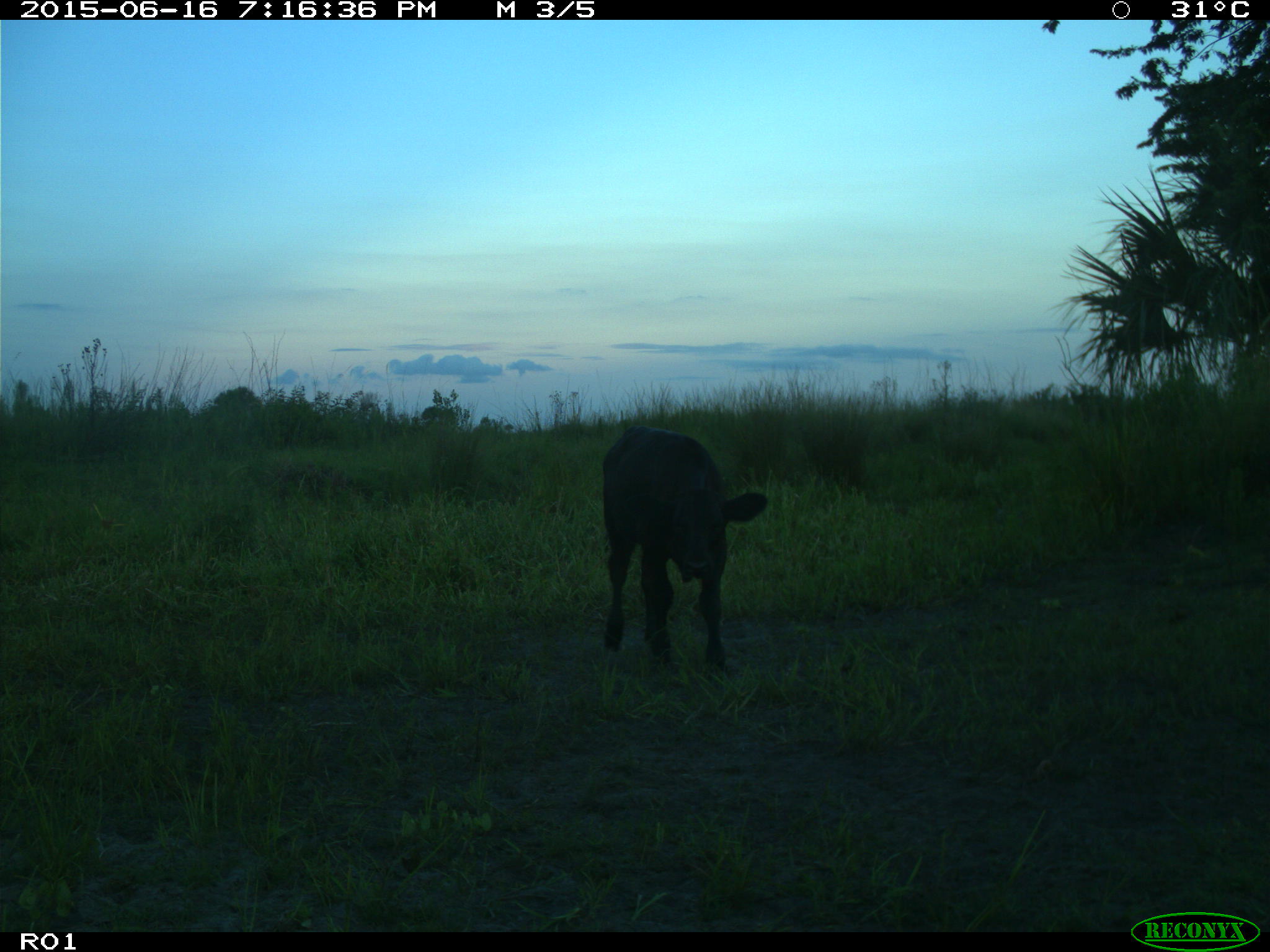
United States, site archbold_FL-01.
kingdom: Animalia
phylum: Chordata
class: Mammalia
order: Artiodactyla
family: Bovidae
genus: Bos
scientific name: Bos taurus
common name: domestic cow